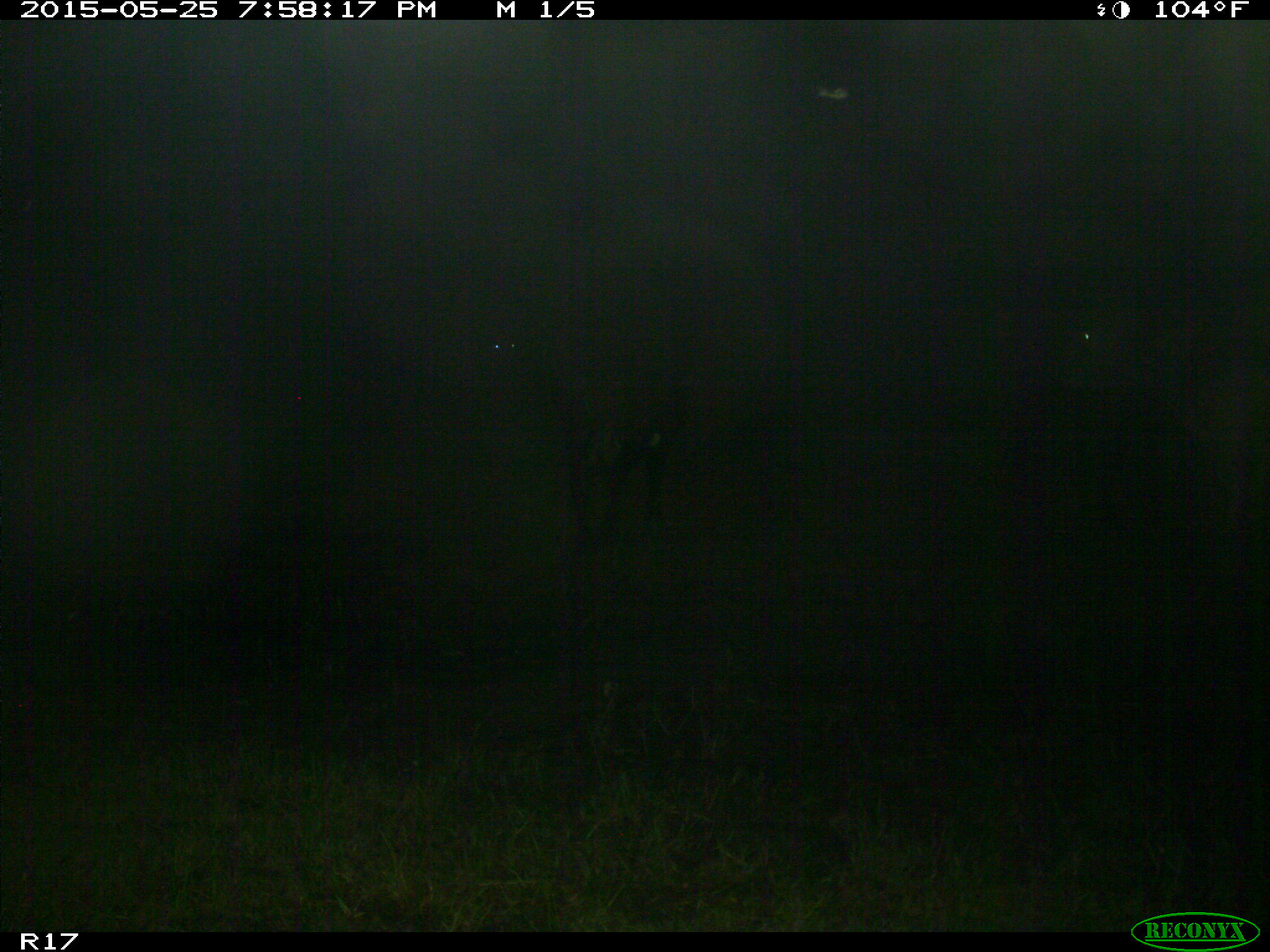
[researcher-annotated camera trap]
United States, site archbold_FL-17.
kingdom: Animalia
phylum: Chordata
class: Mammalia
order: Artiodactyla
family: Bovidae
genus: Bos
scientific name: Bos taurus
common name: domestic cow